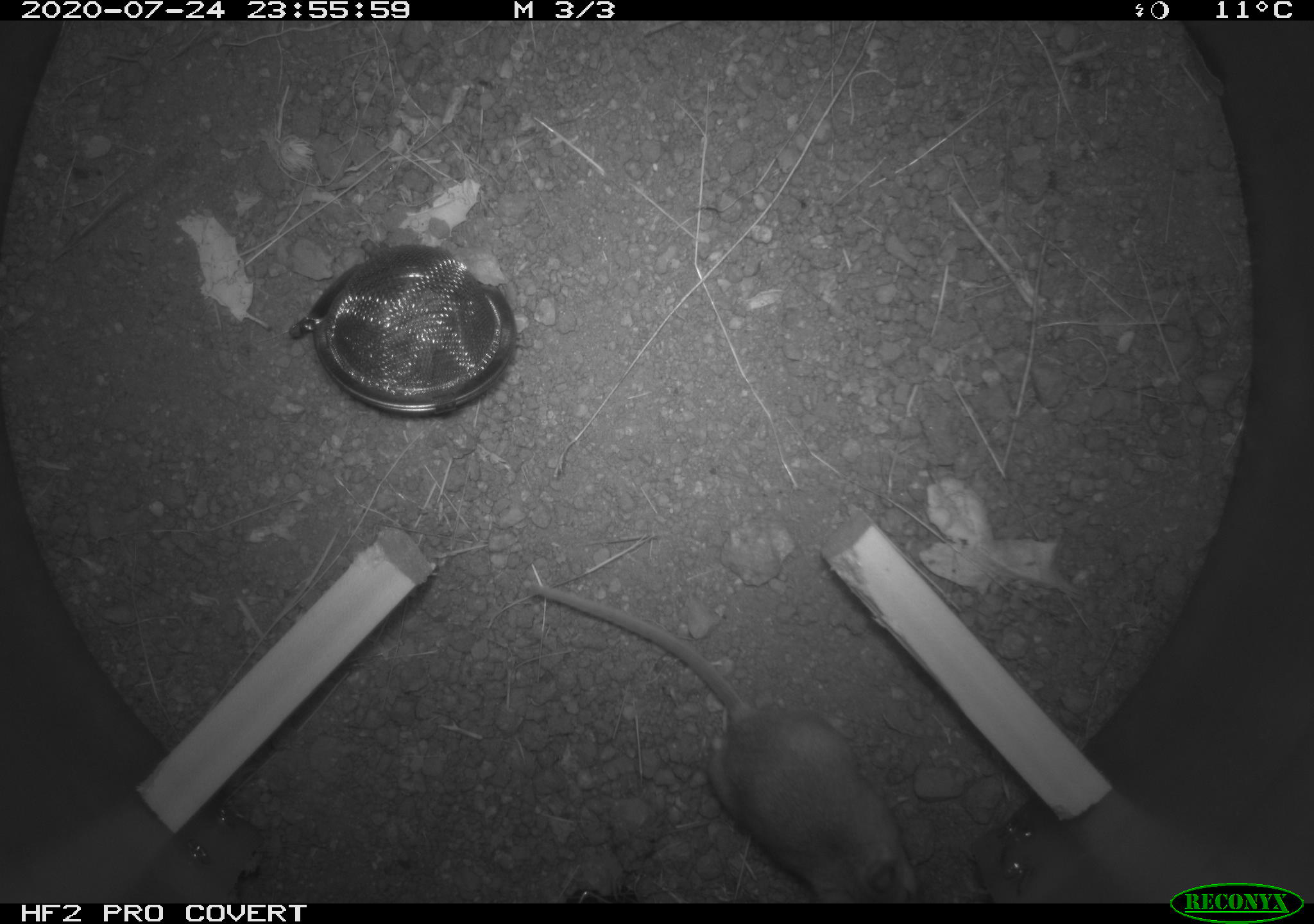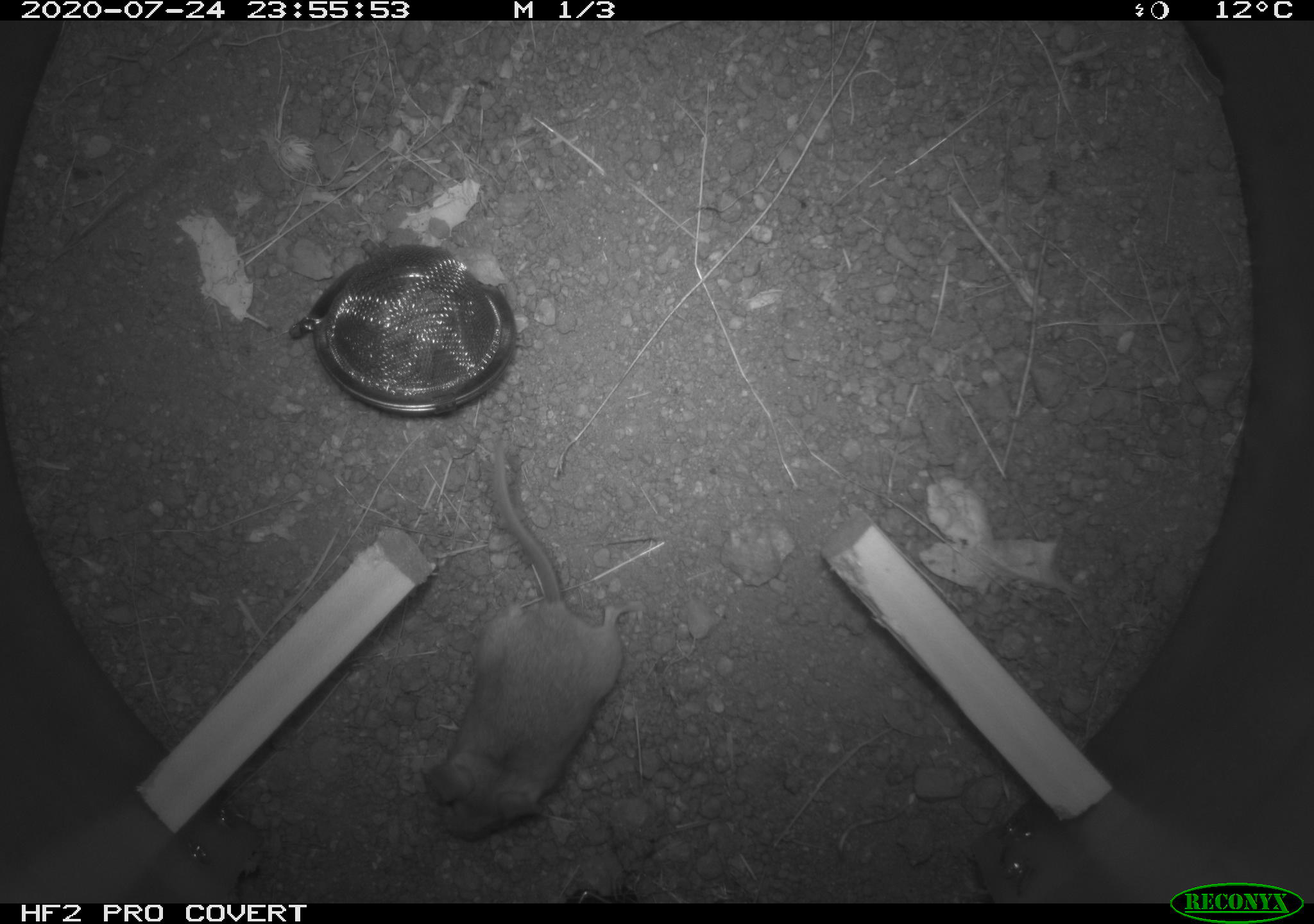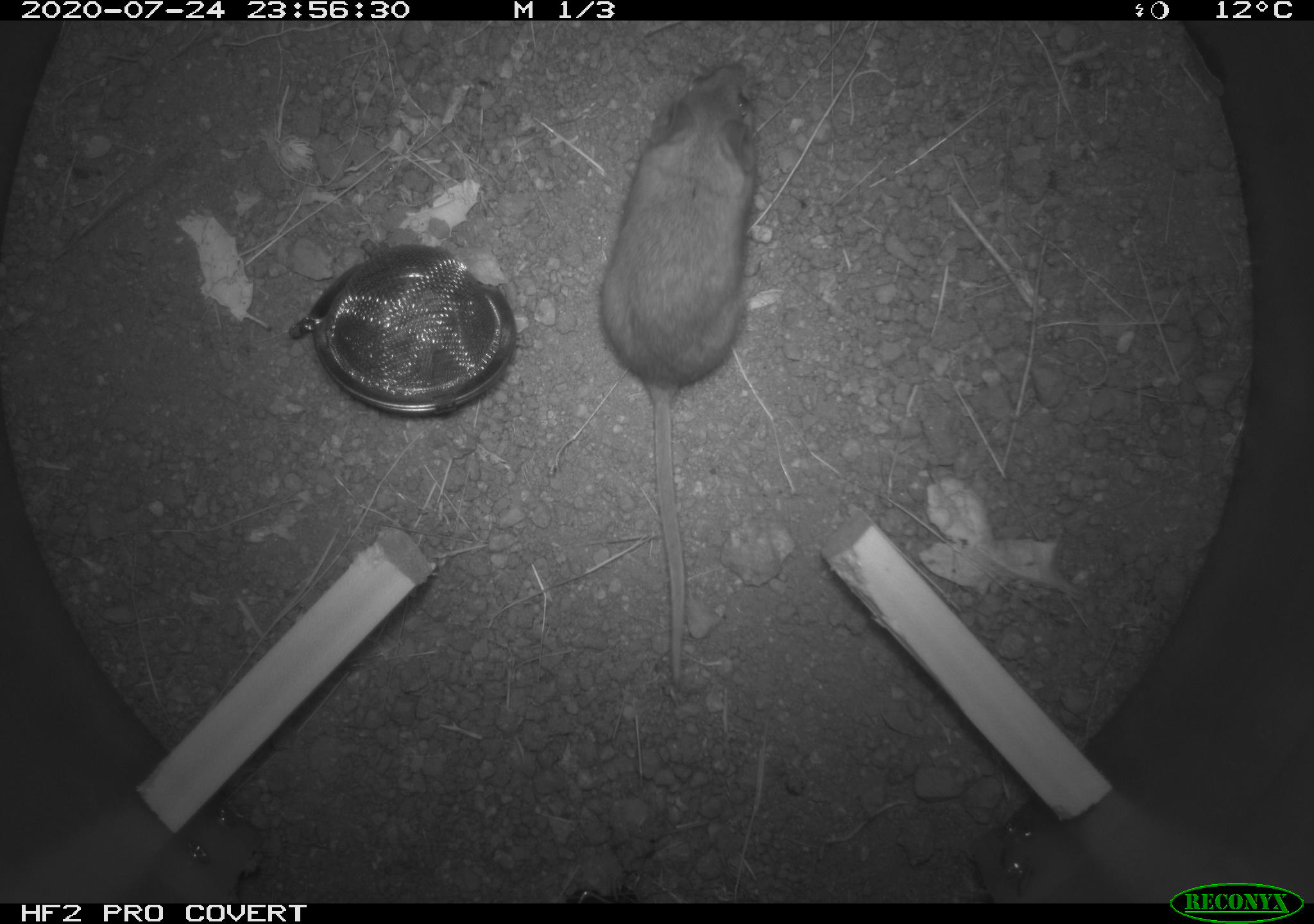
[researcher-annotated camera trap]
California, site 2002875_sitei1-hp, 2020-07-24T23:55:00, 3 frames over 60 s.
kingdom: Animalia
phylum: Chordata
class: Mammalia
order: Rodentia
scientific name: Rodentia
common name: rodent